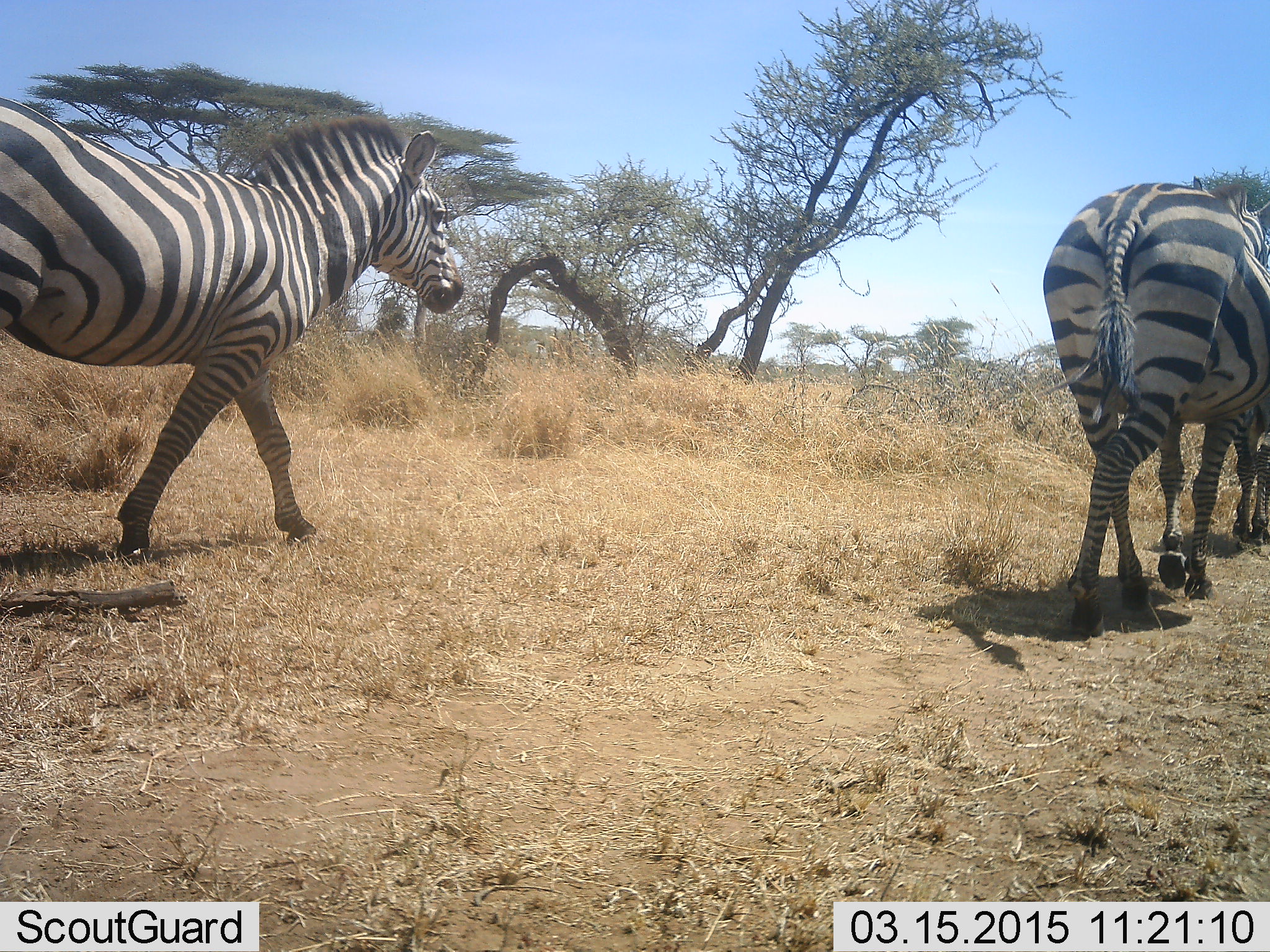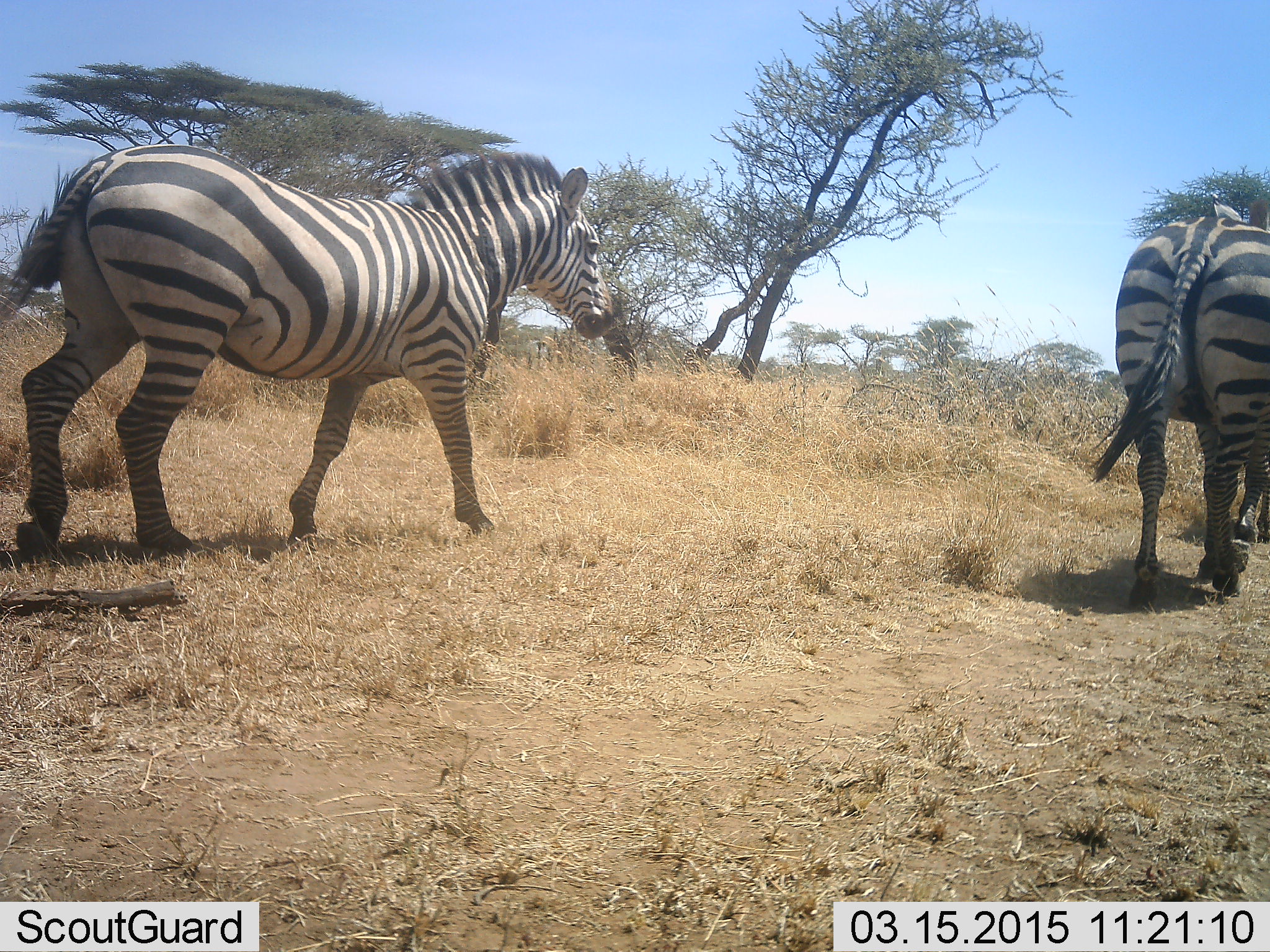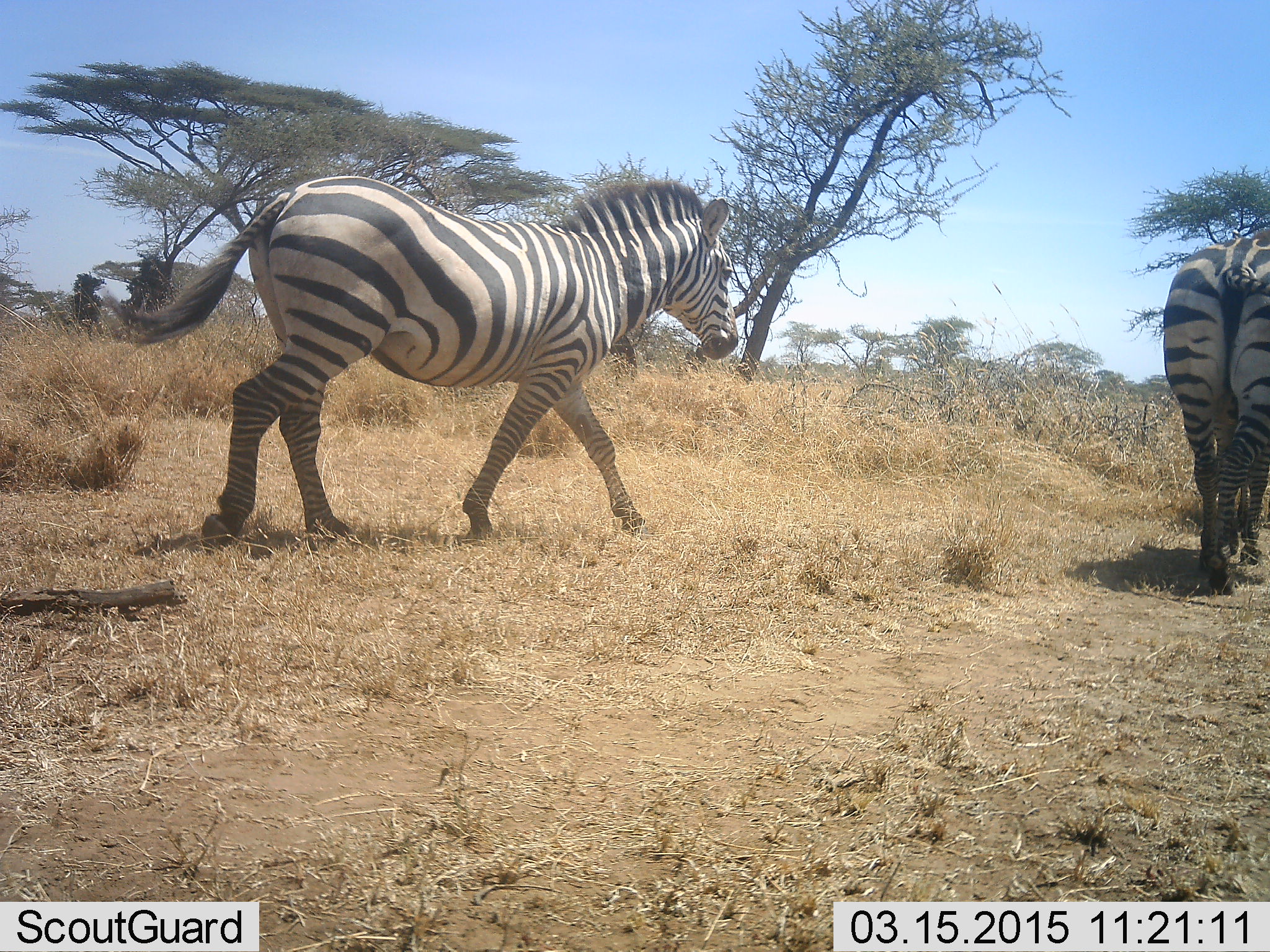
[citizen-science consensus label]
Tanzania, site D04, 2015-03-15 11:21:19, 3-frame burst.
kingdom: Animalia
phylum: Chordata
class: Mammalia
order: Perissodactyla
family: Equidae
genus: Equus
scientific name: Equus quagga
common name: plains zebra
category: zebra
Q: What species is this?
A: Zebra (plains zebra) (Equus quagga).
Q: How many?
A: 3.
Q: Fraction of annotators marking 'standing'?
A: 11%.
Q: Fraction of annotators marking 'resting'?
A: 0%.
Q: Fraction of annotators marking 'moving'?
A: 100%.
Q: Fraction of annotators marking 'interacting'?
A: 0%.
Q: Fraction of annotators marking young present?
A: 0%.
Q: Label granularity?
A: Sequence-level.